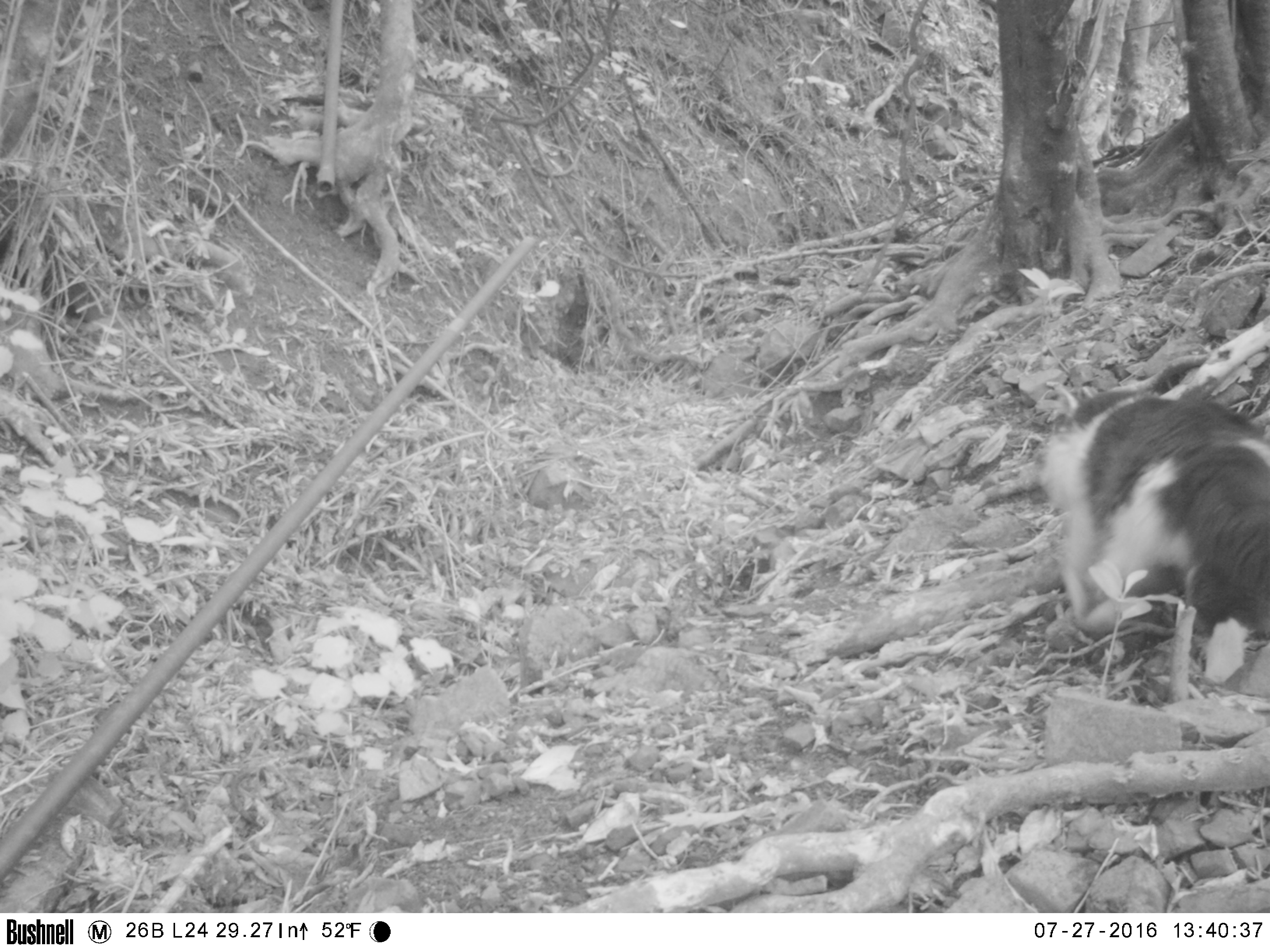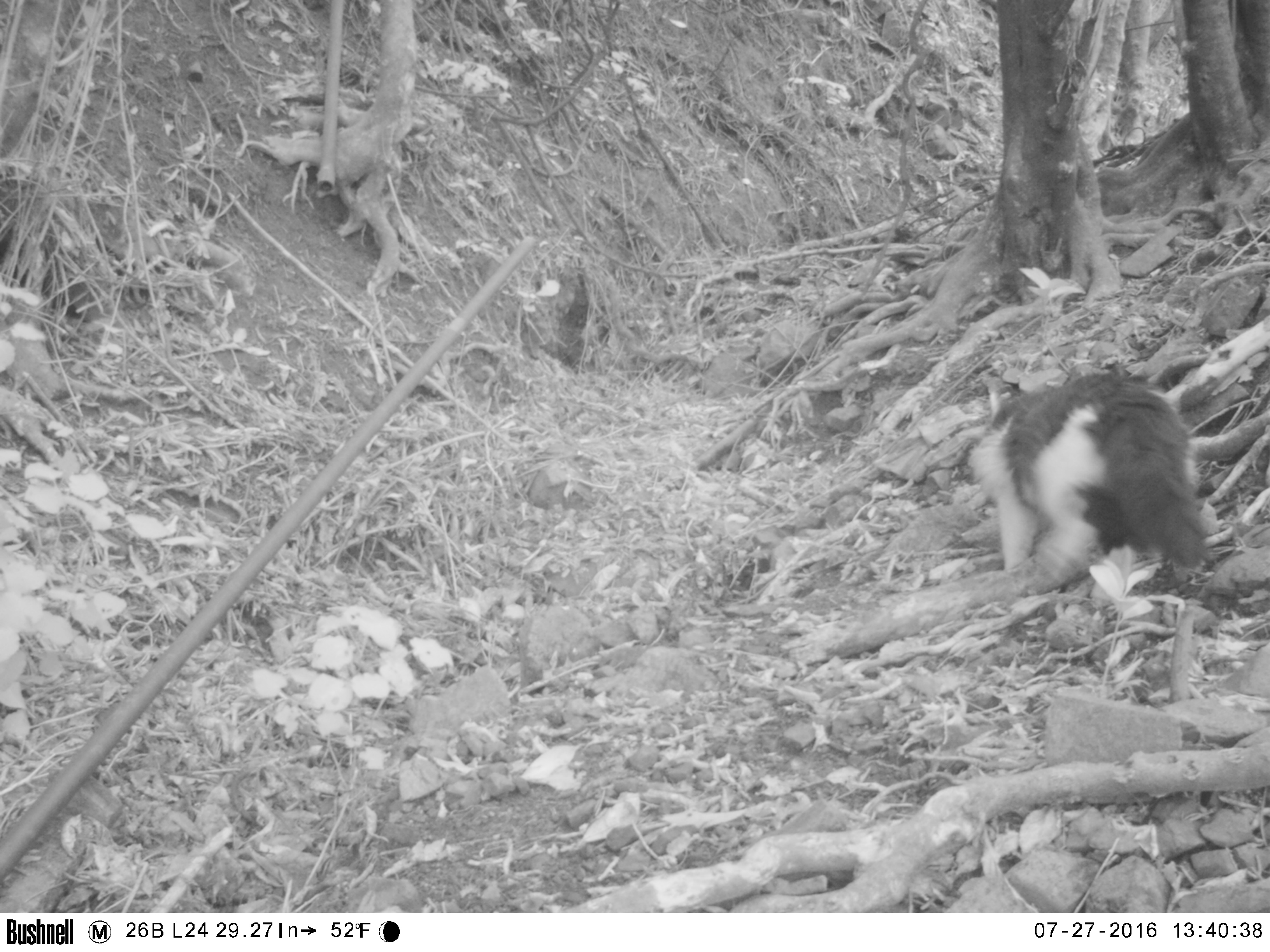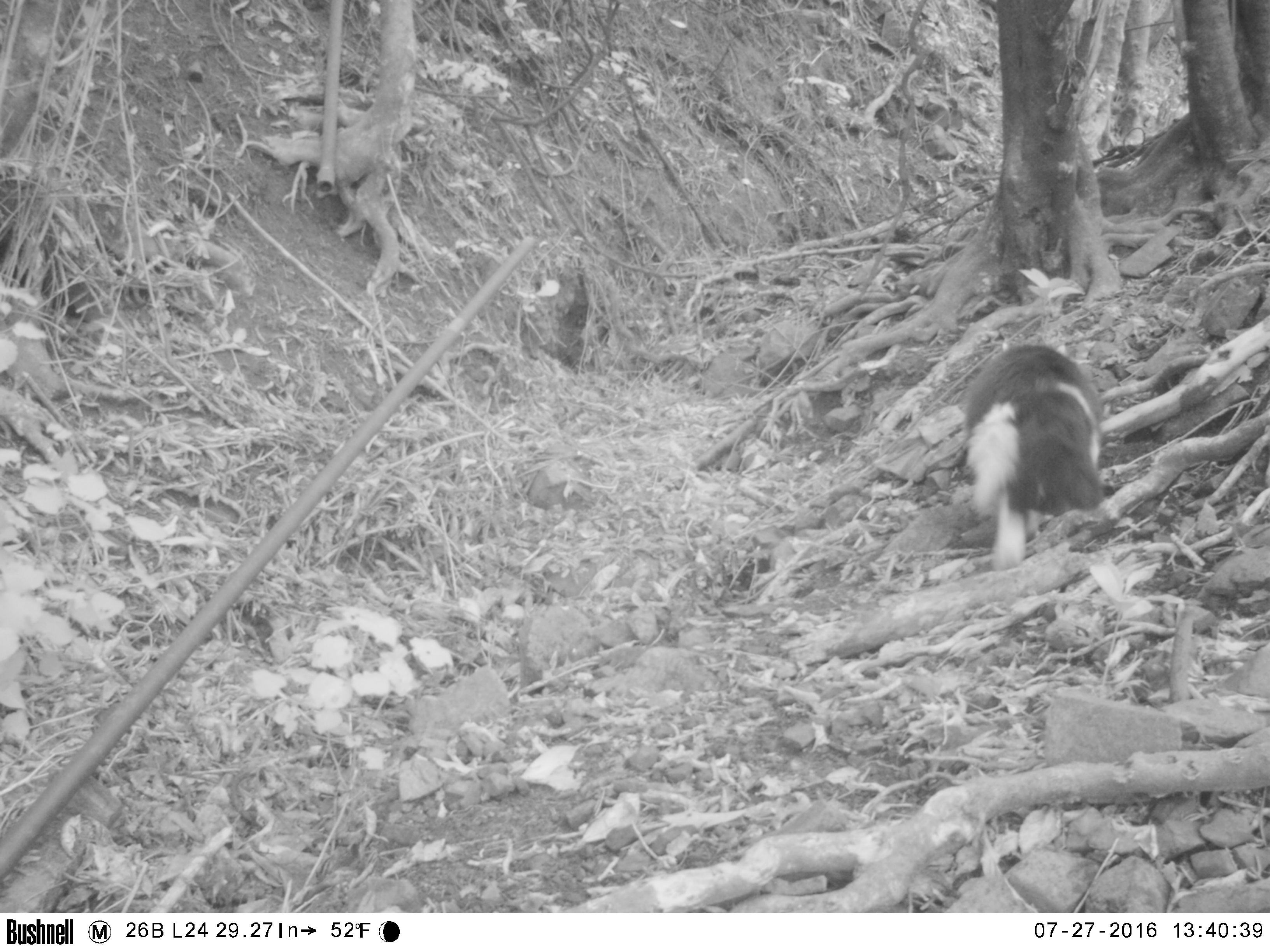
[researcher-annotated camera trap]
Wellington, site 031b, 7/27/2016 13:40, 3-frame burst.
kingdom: Animalia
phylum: Chordata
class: Mammalia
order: Carnivora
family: Felidae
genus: Felis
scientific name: Felis catus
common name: cat